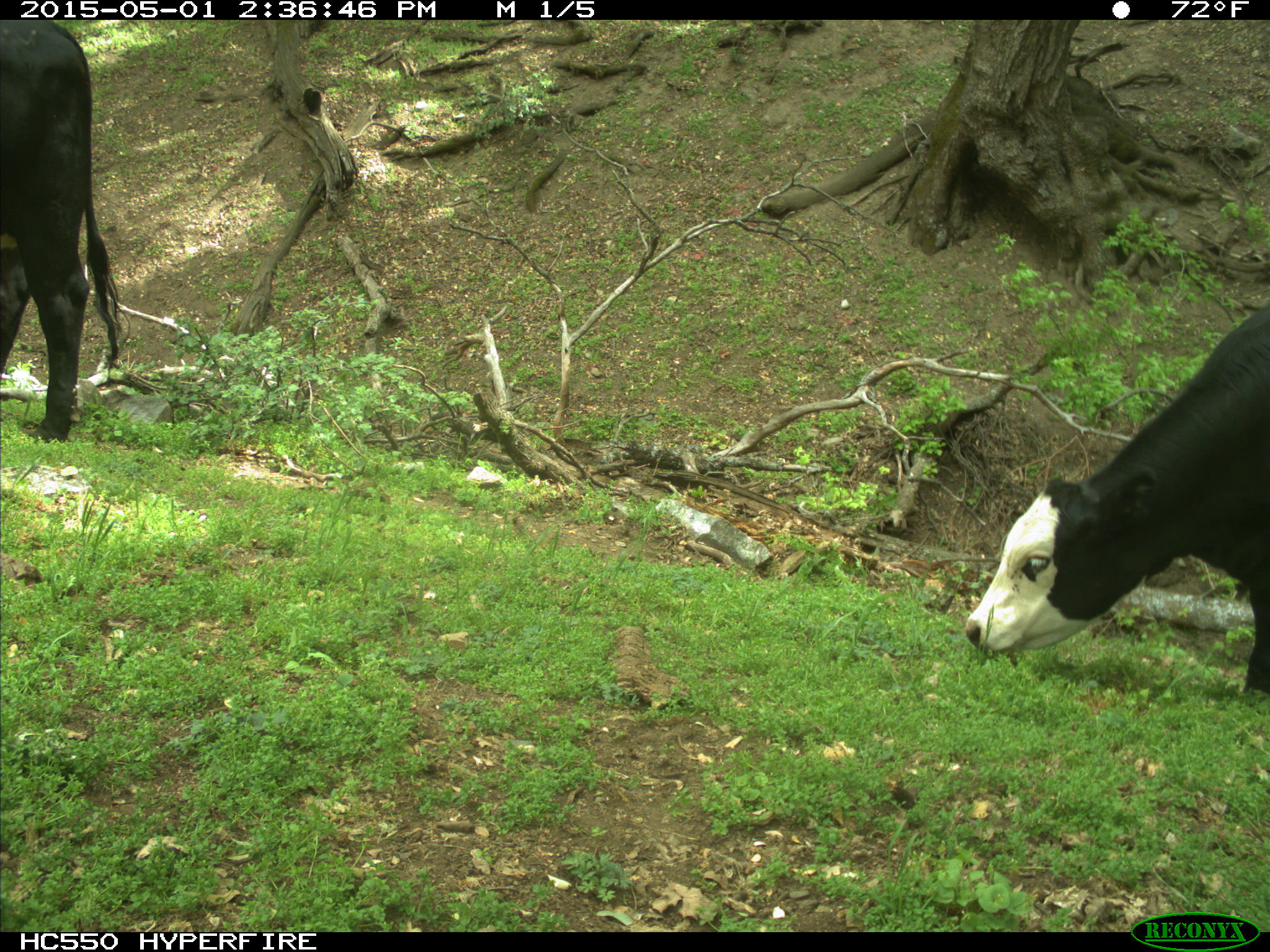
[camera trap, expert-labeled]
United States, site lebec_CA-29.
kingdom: Animalia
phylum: Chordata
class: Mammalia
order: Artiodactyla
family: Bovidae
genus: Bos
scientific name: Bos taurus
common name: domestic cow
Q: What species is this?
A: Bos taurus (domestic cow).